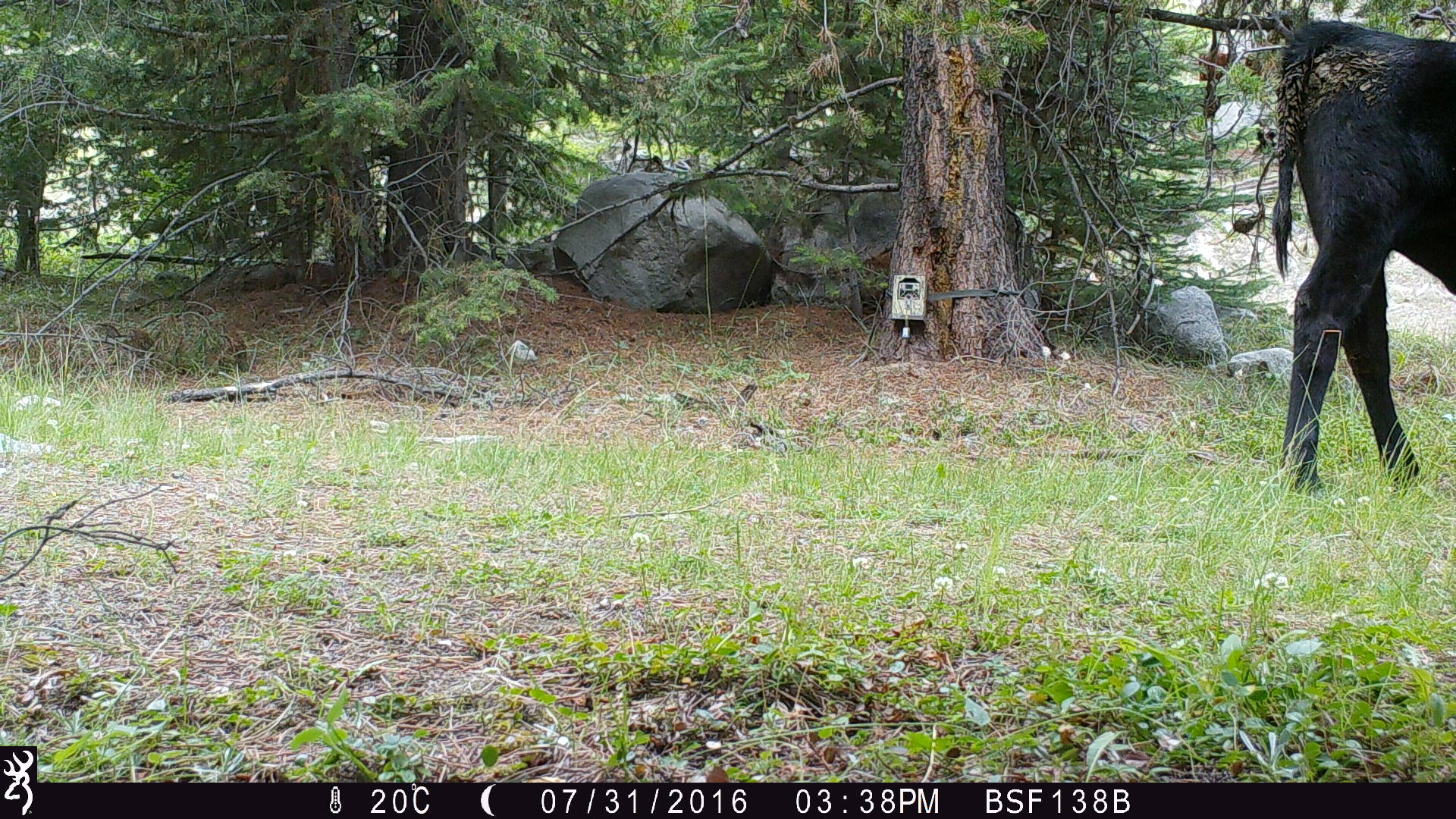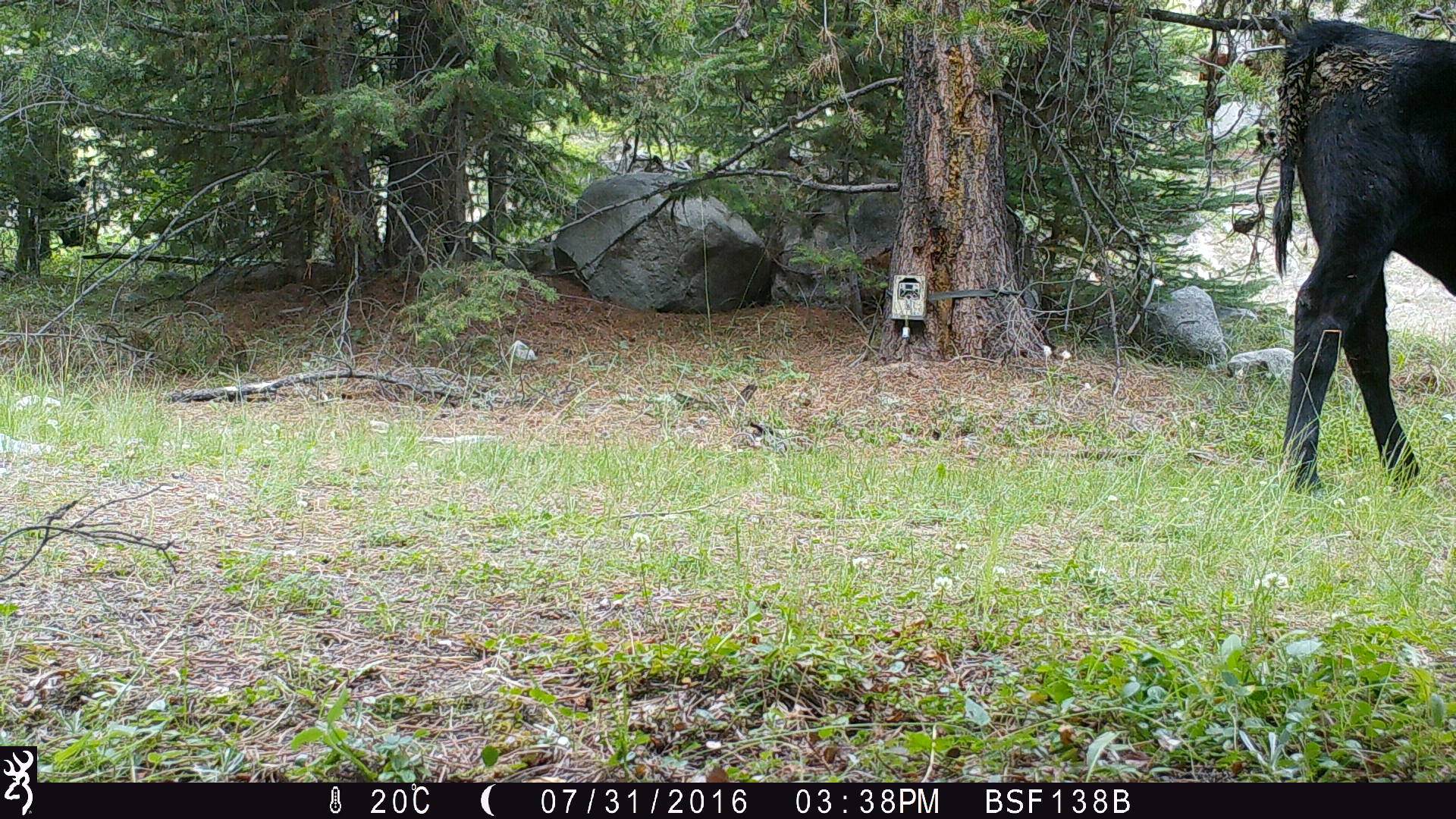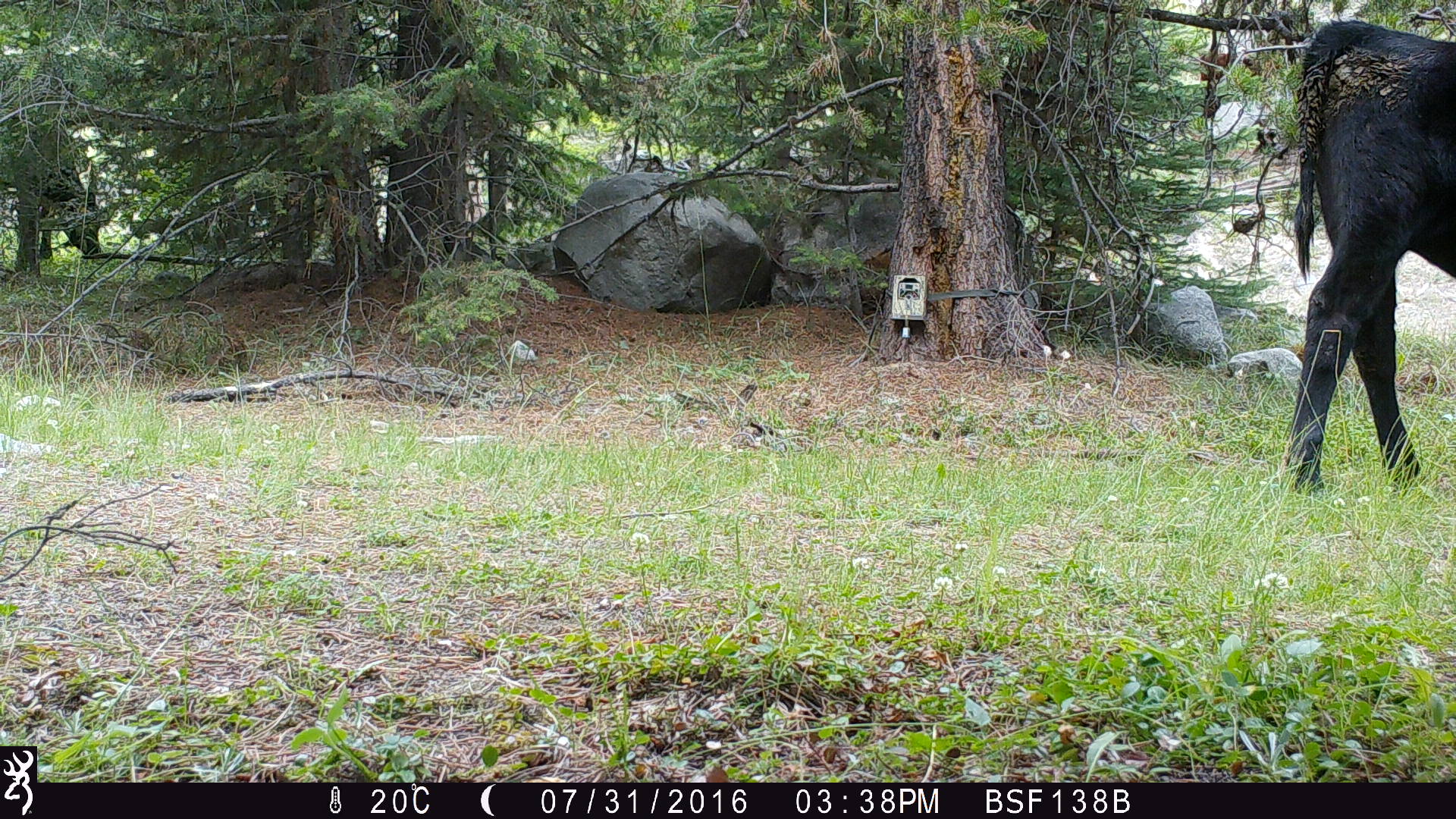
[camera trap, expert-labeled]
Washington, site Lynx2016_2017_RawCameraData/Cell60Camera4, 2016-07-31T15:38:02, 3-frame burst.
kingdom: Animalia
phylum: Chordata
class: Mammalia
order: Artiodactyla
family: Bovidae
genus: Bos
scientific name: Bos taurus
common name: domestic cattle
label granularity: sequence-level